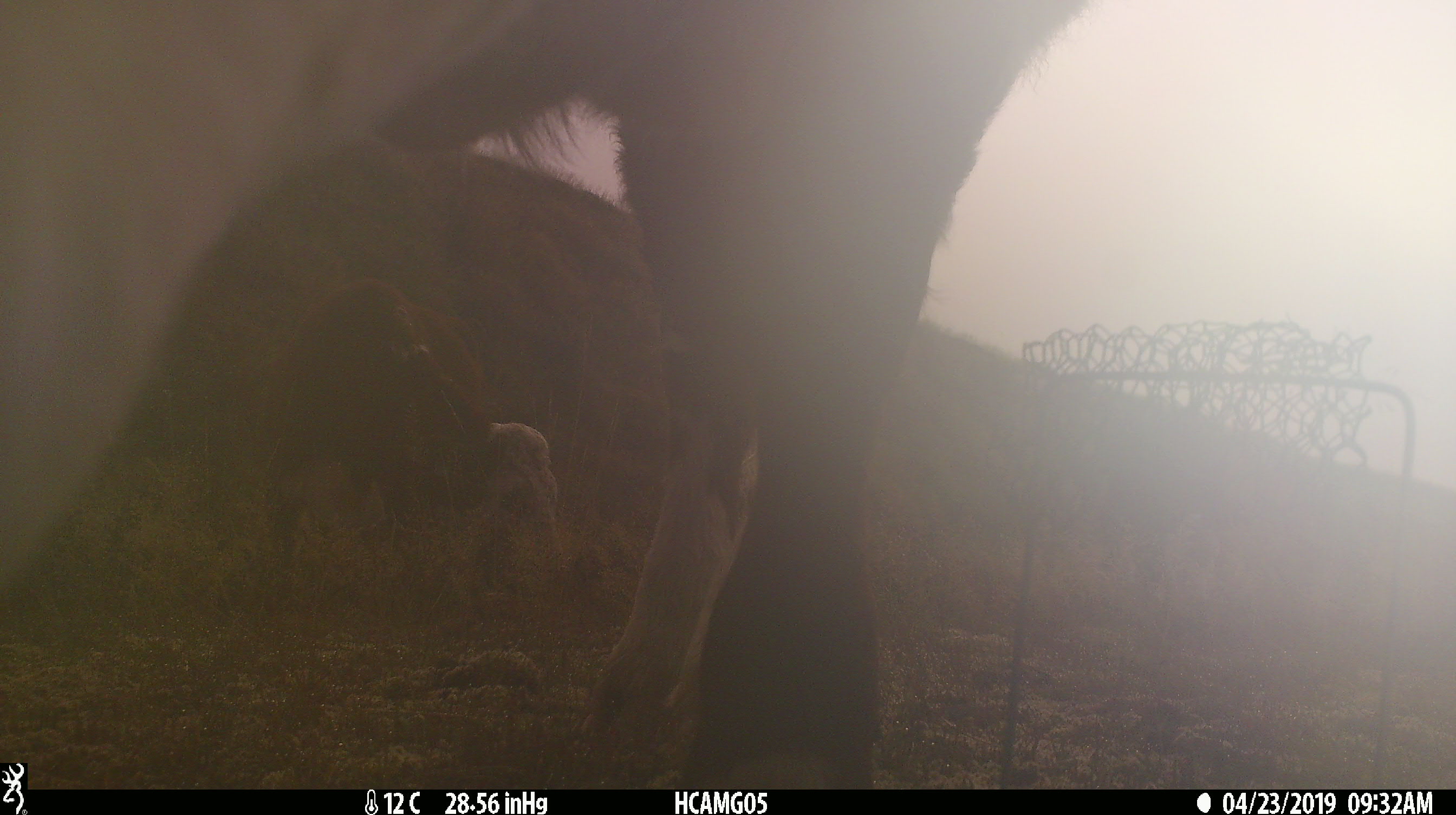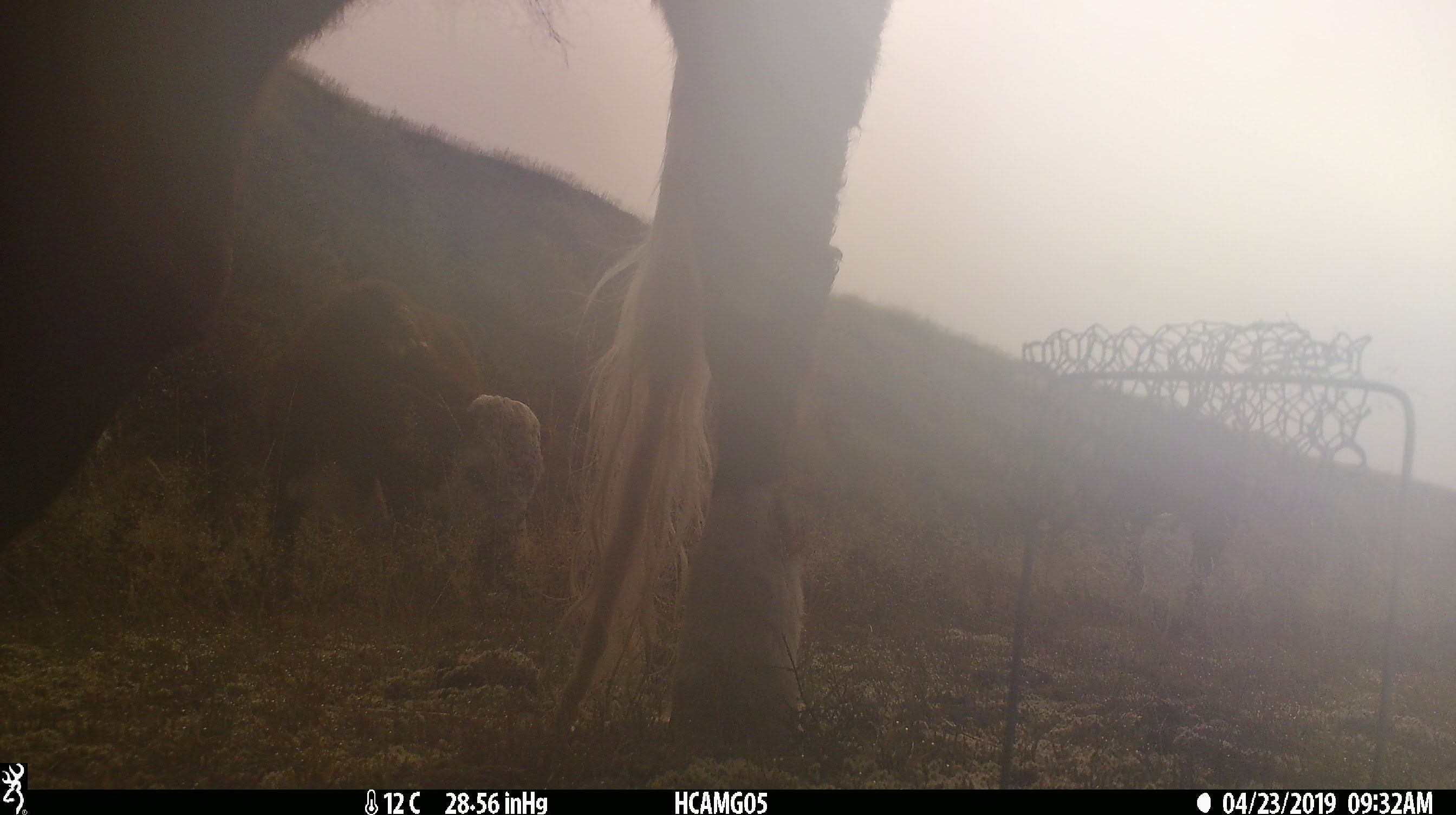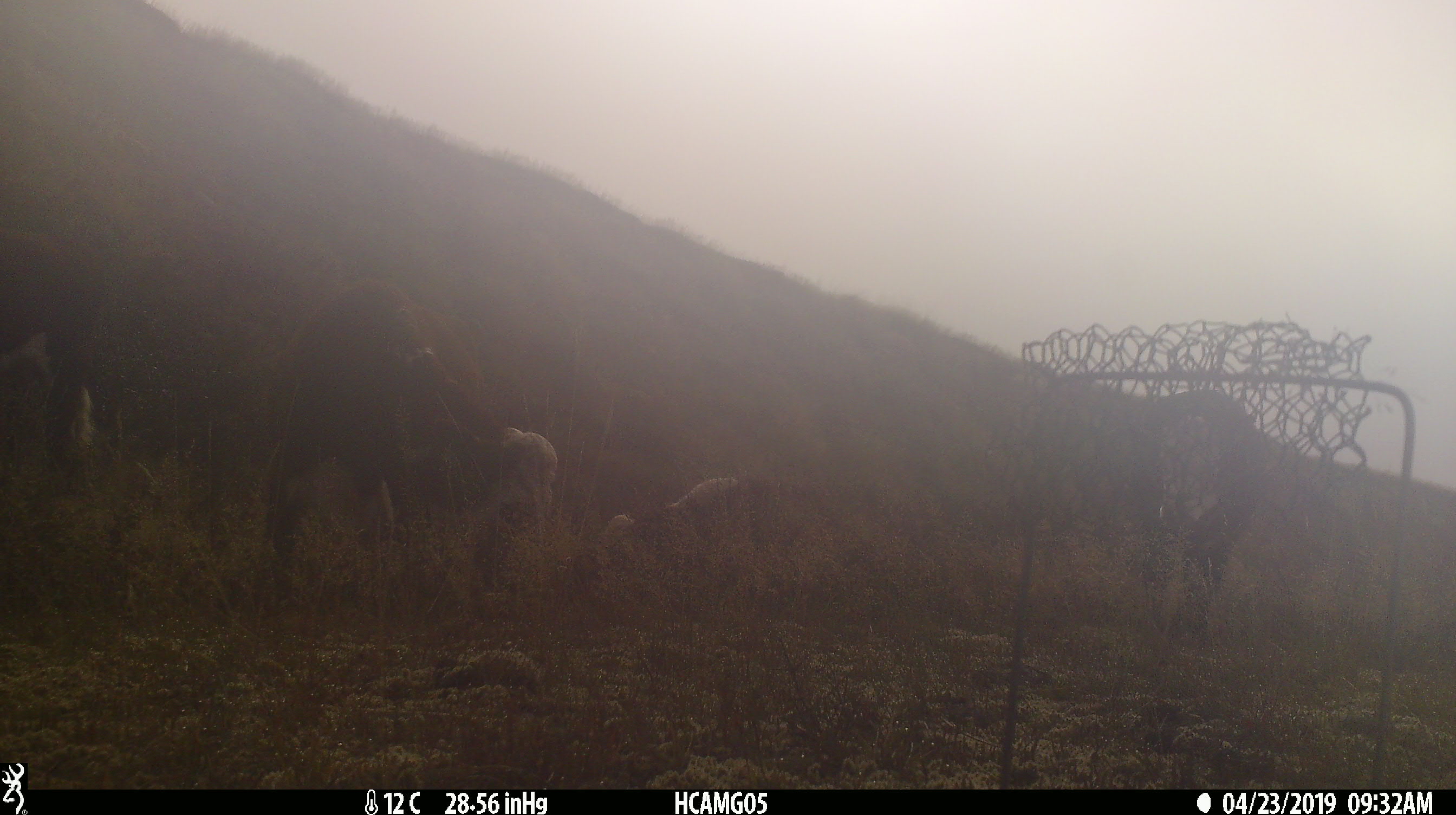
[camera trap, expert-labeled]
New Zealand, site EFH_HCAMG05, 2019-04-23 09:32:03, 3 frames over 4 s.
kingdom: Animalia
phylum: Chordata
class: Mammalia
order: Artiodactyla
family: Bovidae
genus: Bos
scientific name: Bos taurus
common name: domestic cow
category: cow